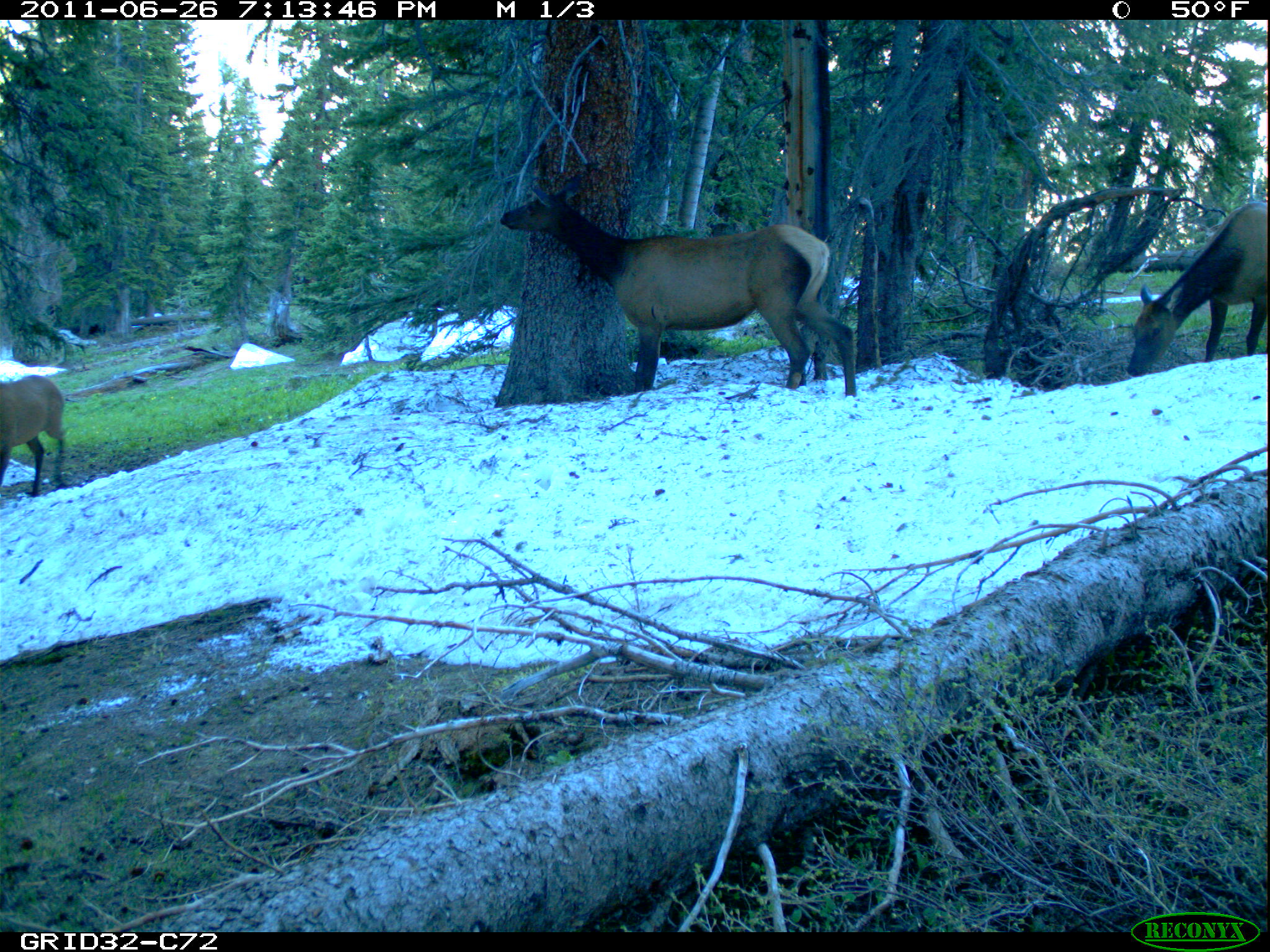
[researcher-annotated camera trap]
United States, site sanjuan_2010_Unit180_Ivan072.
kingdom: Animalia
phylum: Chordata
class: Mammalia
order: Artiodactyla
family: Cervidae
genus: Cervus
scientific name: Cervus elaphus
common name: red deer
Cervus elaphus (red deer).